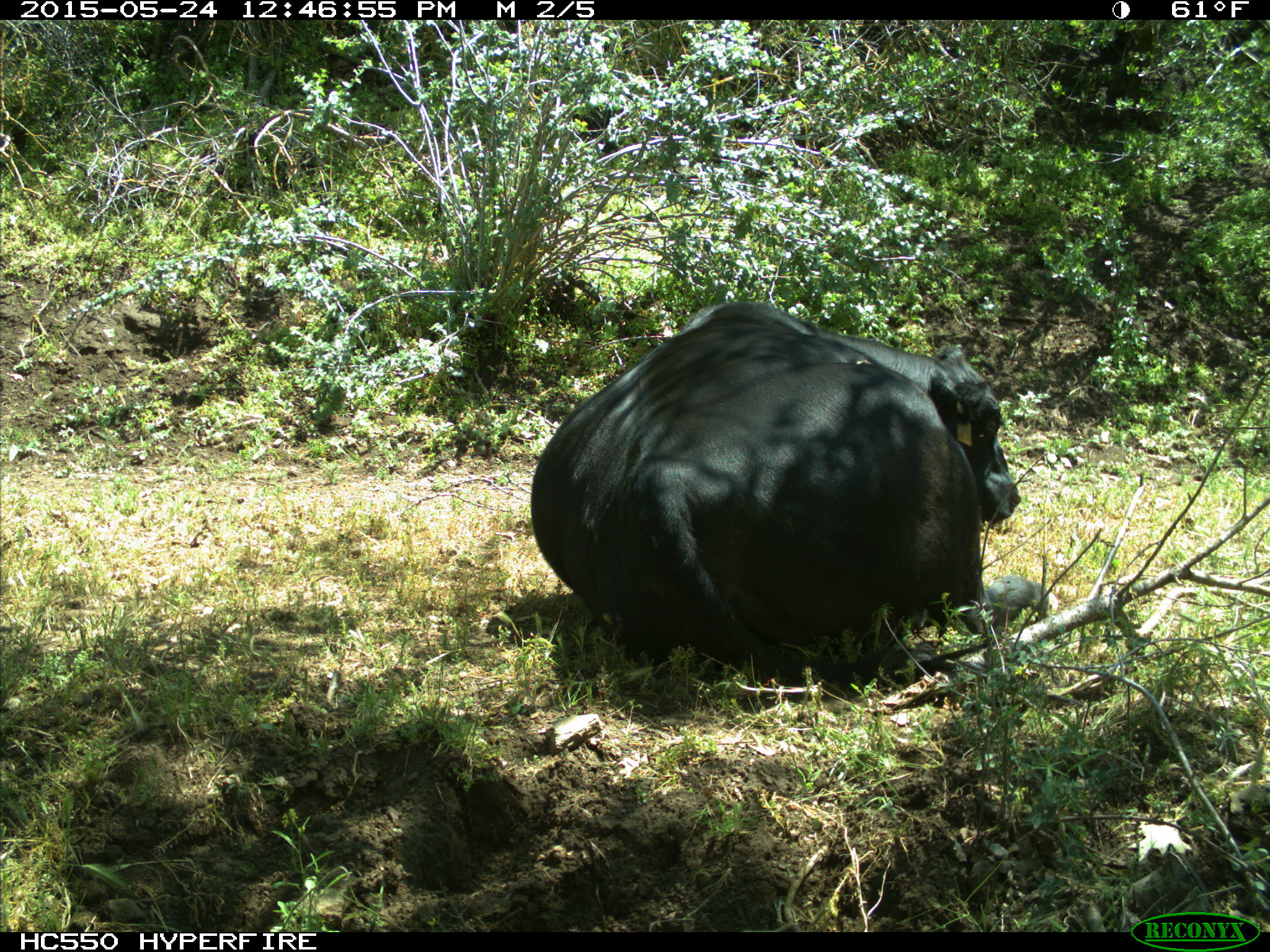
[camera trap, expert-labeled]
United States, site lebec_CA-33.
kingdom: Animalia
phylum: Chordata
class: Mammalia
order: Artiodactyla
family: Bovidae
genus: Bos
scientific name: Bos taurus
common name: domestic cow